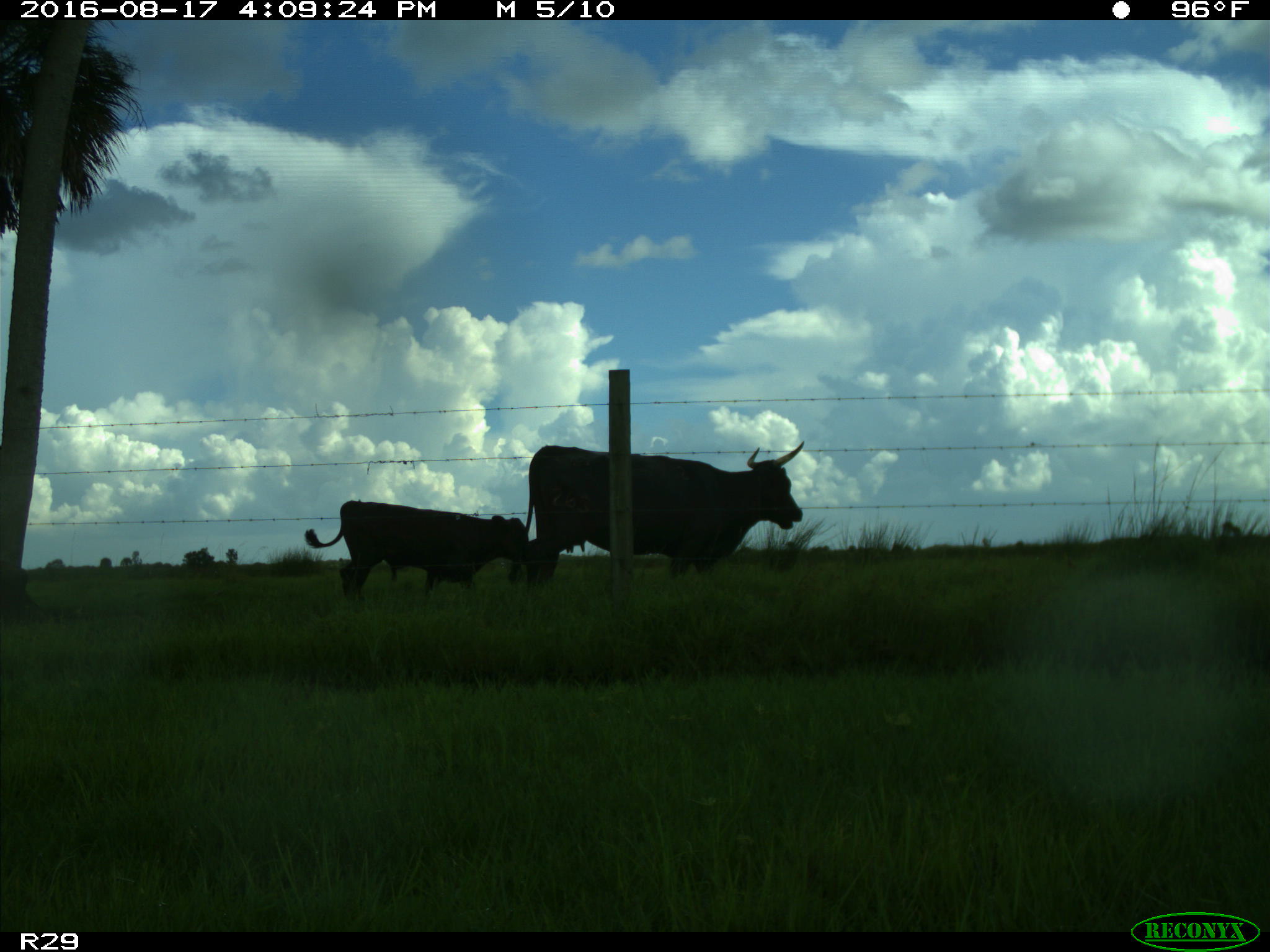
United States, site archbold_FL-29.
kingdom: Animalia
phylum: Chordata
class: Mammalia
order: Artiodactyla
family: Bovidae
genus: Bos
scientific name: Bos taurus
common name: domestic cow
Bos taurus (domestic cow).